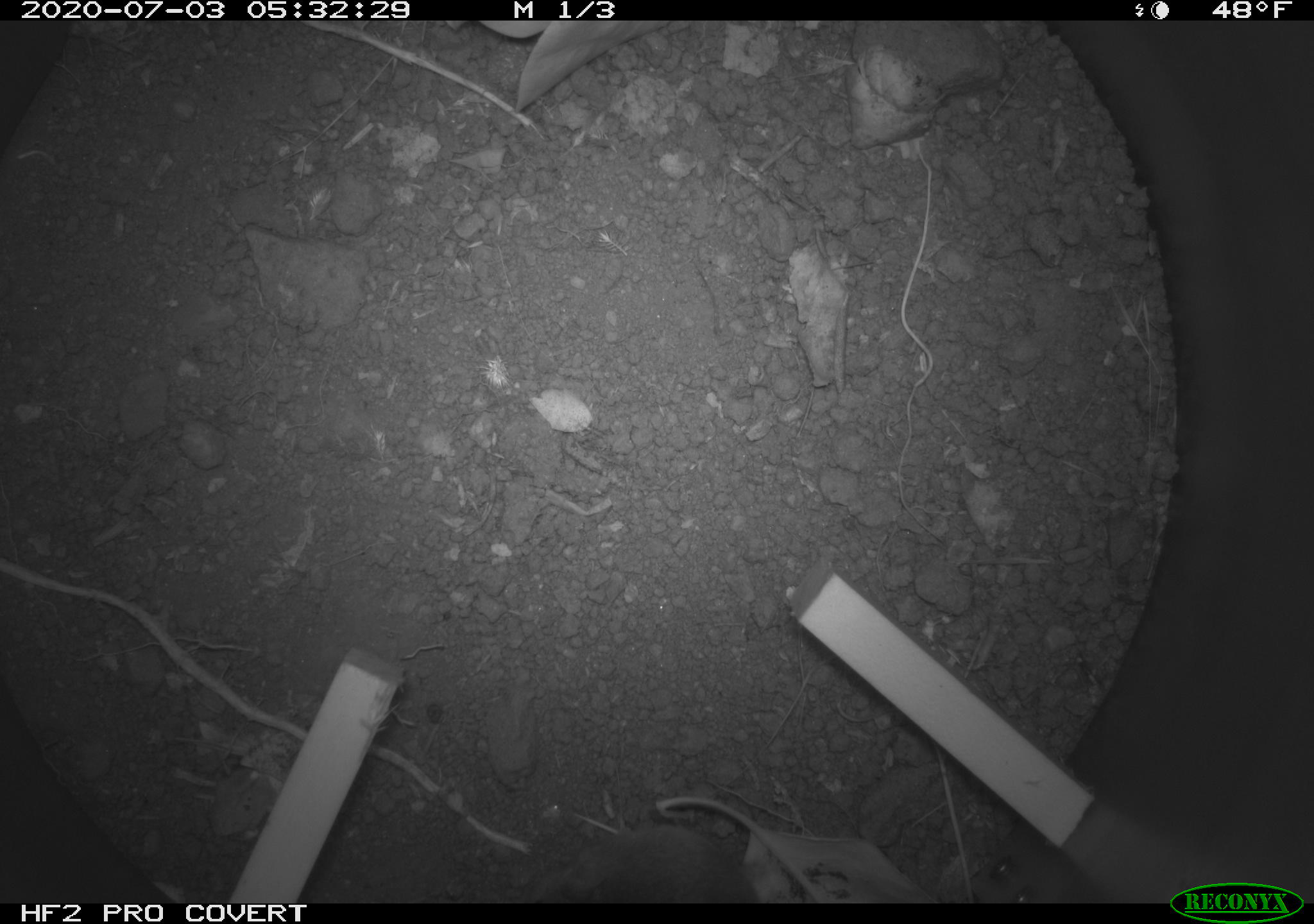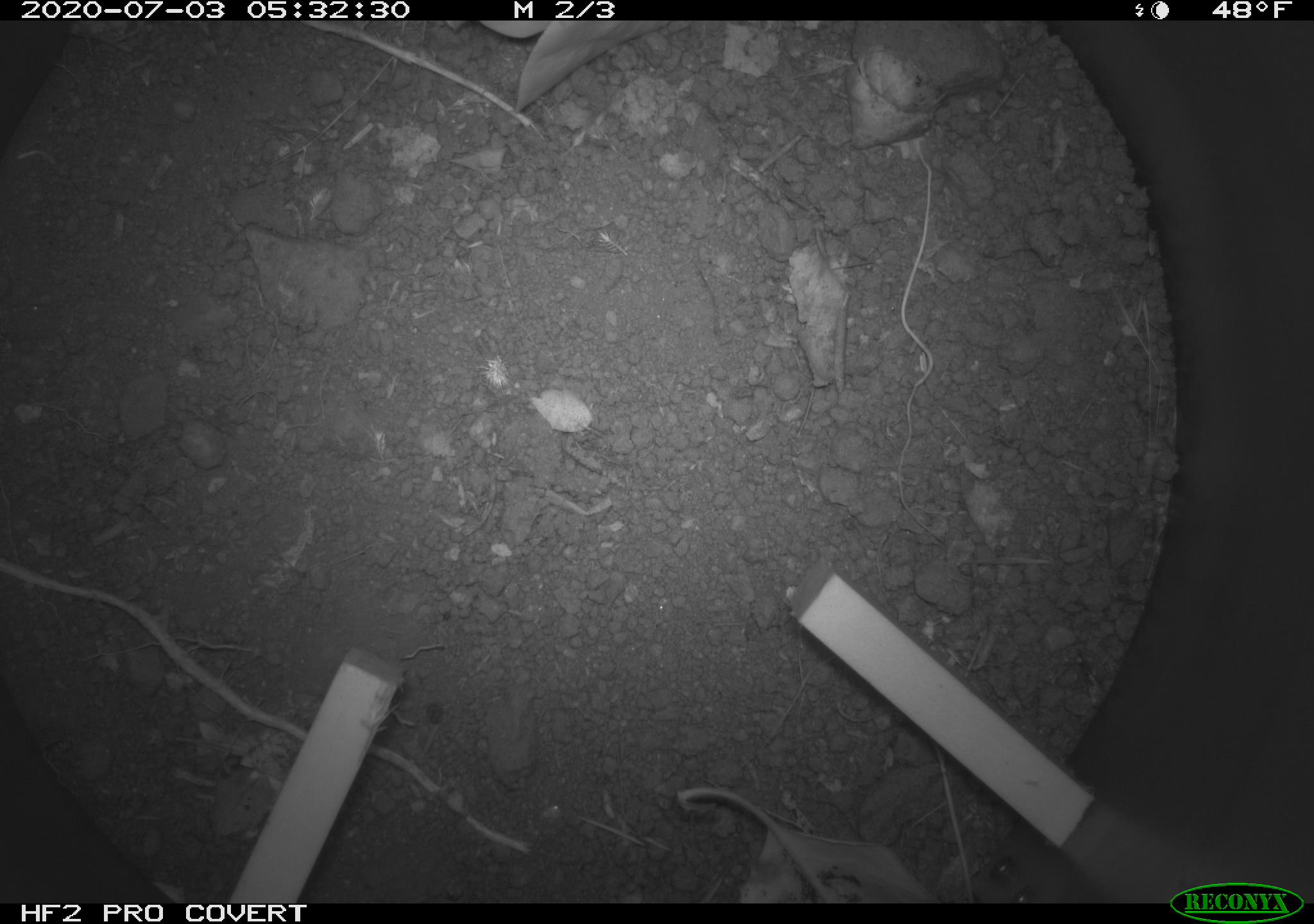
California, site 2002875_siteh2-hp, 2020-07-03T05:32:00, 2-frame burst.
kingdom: Animalia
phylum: Chordata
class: Mammalia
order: Rodentia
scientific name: Rodentia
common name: rodent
Rodent (Rodentia).